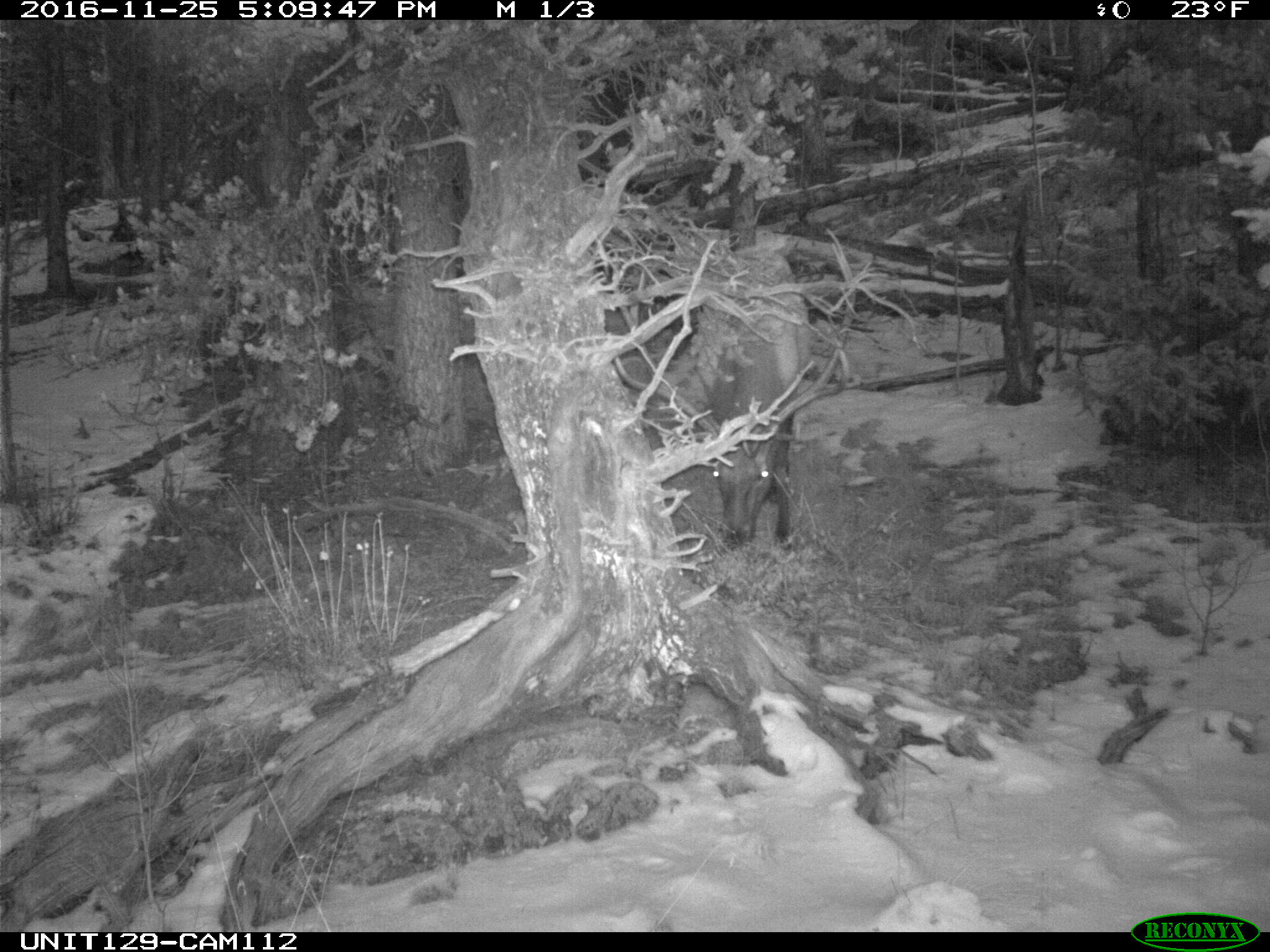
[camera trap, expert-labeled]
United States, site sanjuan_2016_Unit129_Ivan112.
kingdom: Animalia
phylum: Chordata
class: Mammalia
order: Artiodactyla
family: Cervidae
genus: Cervus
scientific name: Cervus elaphus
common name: red deer